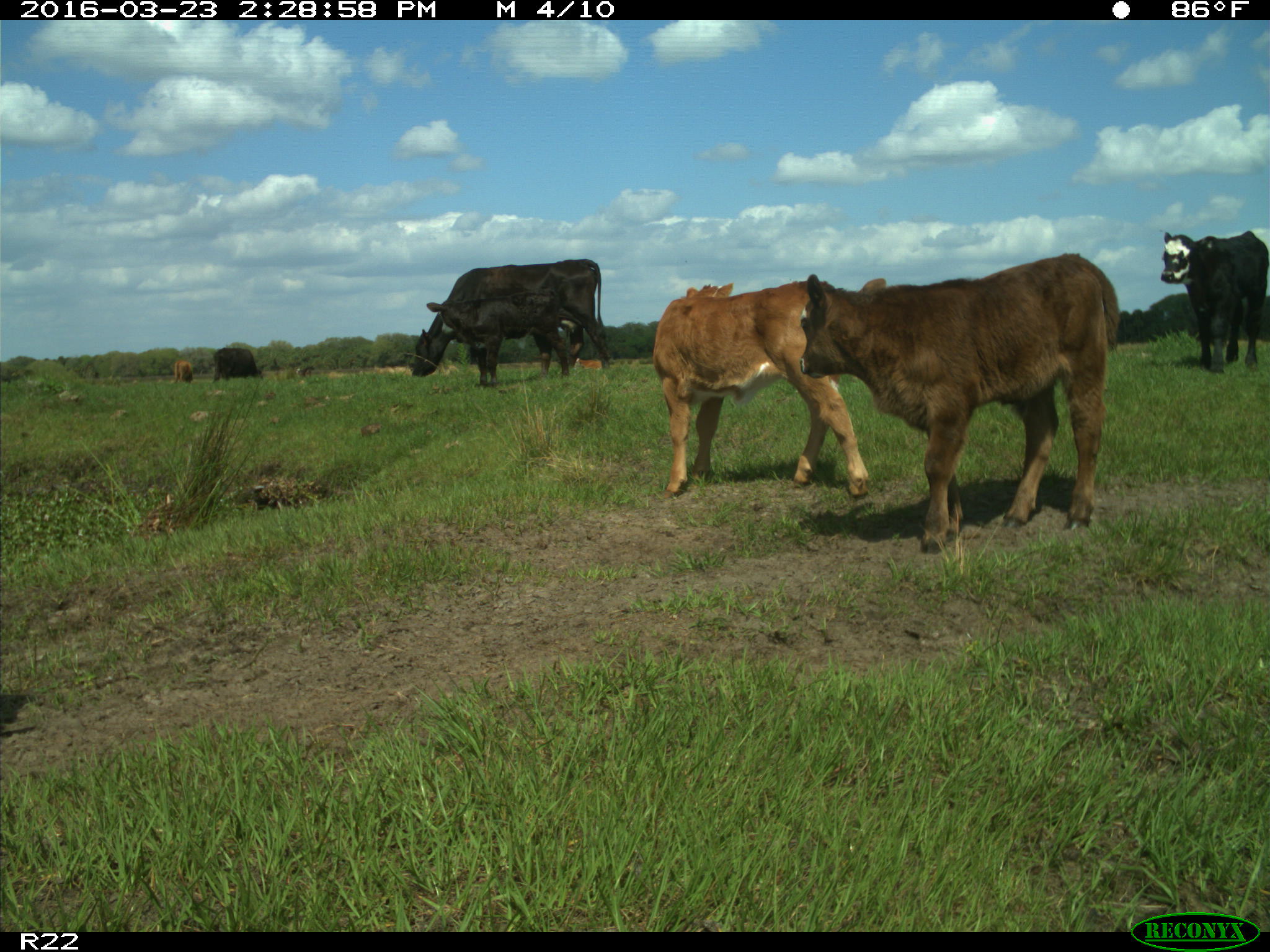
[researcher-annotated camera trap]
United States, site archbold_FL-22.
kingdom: Animalia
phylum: Chordata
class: Mammalia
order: Artiodactyla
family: Bovidae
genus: Bos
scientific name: Bos taurus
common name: domestic cow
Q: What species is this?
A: Bos taurus (domestic cow).